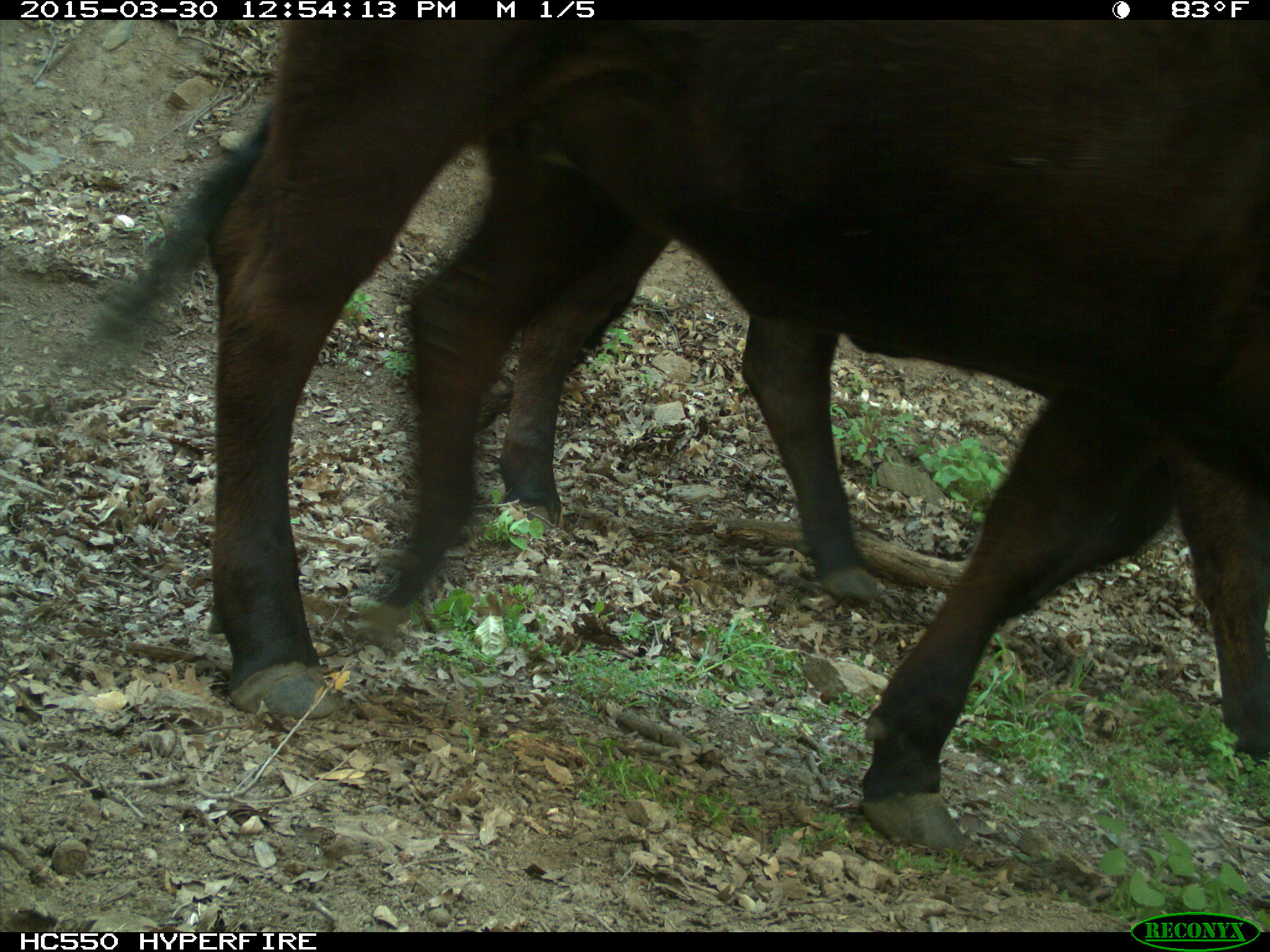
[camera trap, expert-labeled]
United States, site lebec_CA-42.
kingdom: Animalia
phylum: Chordata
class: Mammalia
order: Artiodactyla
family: Bovidae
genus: Bos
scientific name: Bos taurus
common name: domestic cow